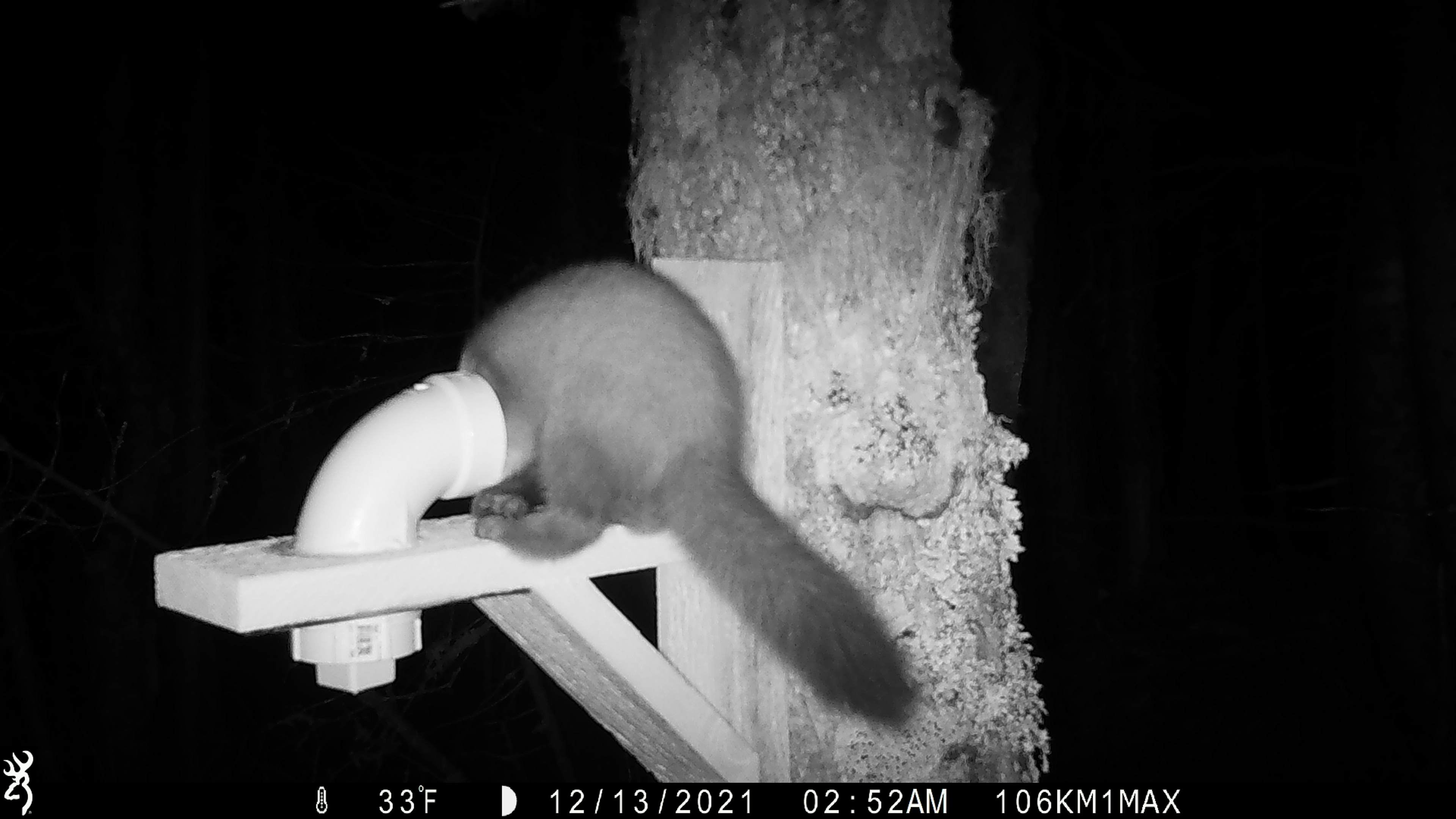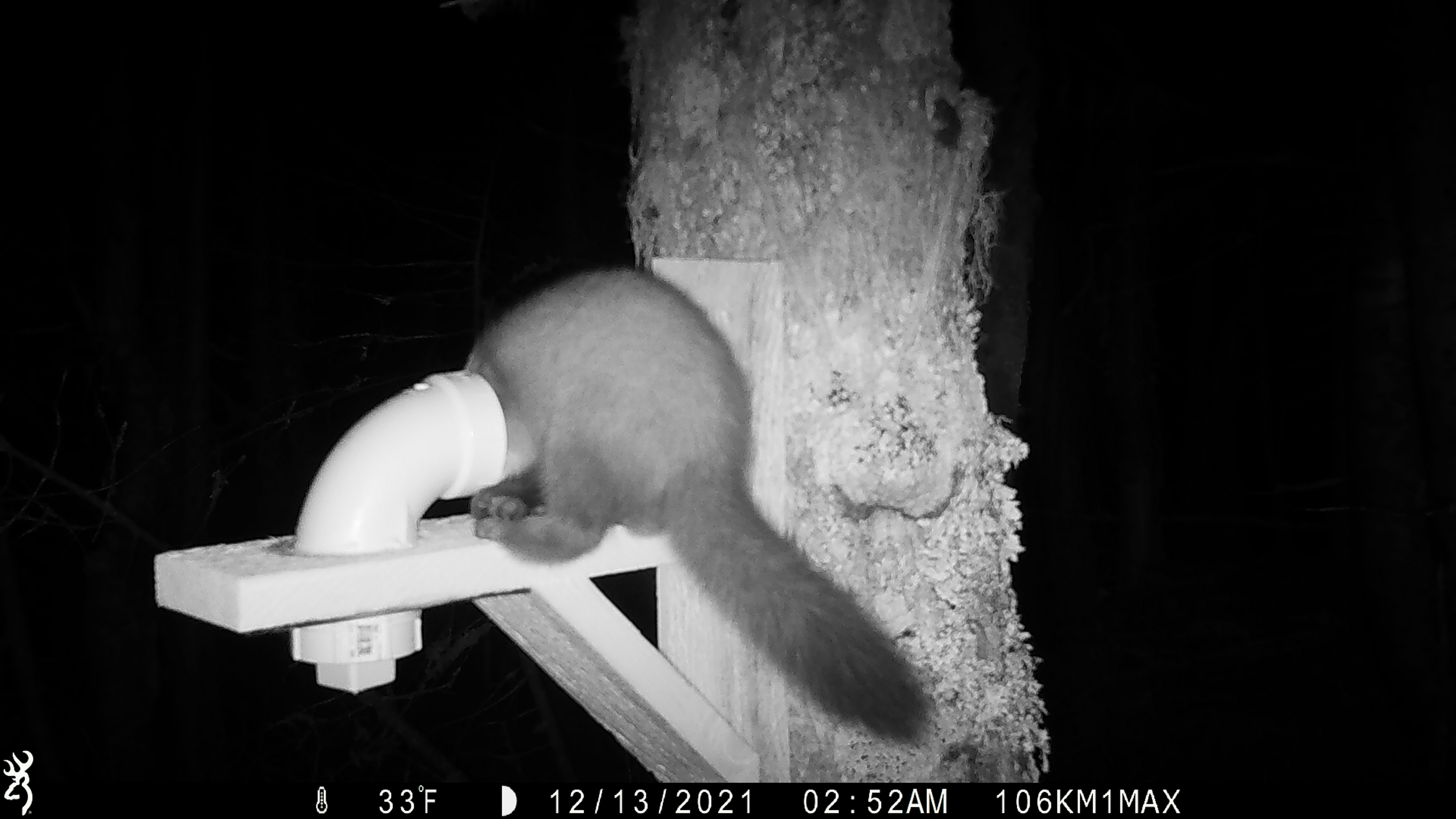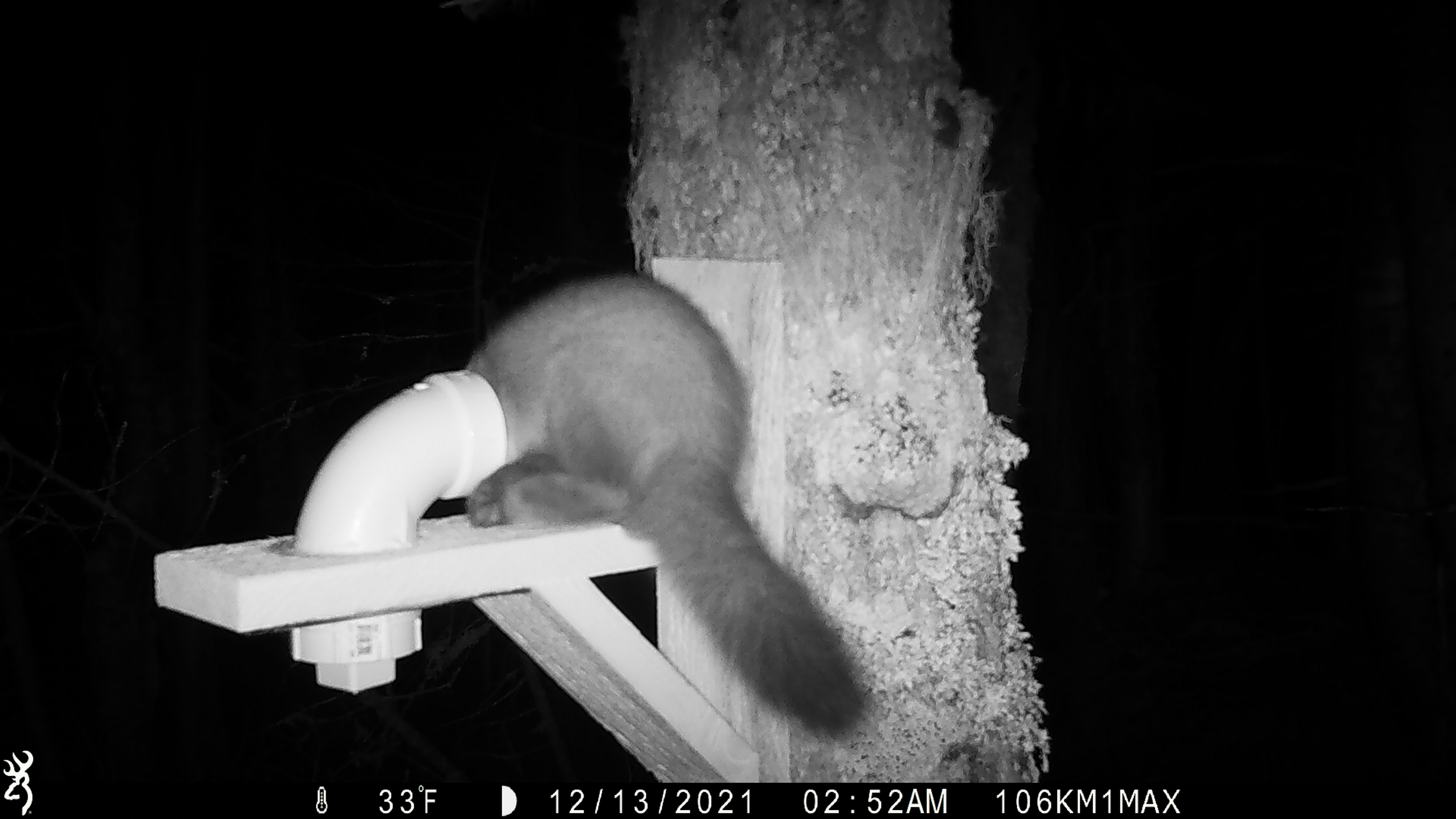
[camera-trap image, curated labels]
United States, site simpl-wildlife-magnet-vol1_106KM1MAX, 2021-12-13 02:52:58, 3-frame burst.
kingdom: Animalia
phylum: Chordata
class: Mammalia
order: Carnivora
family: Mustelidae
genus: Martes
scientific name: Martes americana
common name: american marten